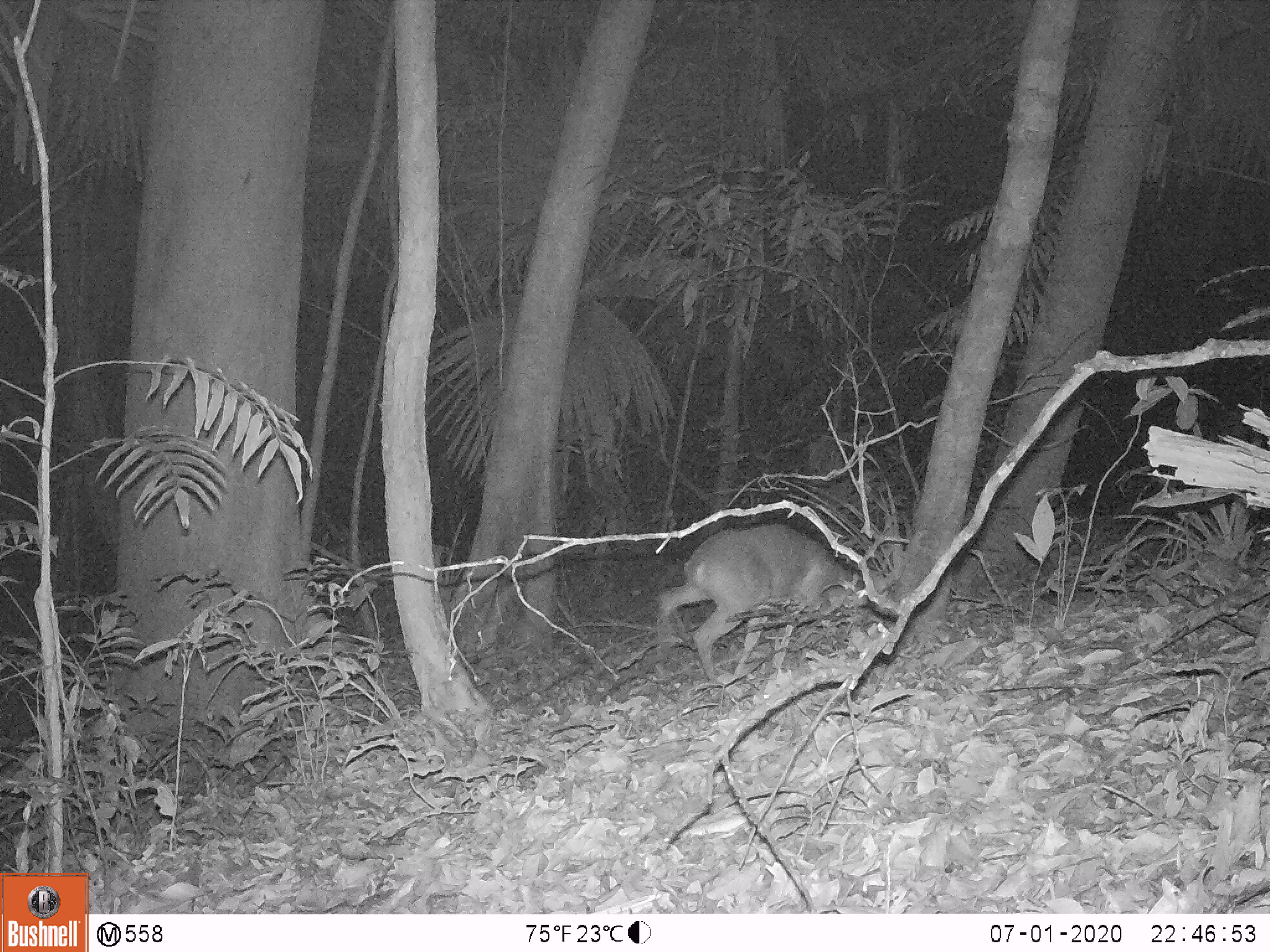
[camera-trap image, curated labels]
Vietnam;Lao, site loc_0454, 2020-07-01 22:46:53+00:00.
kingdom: Animalia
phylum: Chordata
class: Mammalia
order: Artiodactyla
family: Cervidae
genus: Muntiacus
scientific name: Muntiacus vuquangensis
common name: large-antlered muntjac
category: large antlered muntjac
Large antlered muntjac (large-antlered muntjac) (Muntiacus vuquangensis). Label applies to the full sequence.